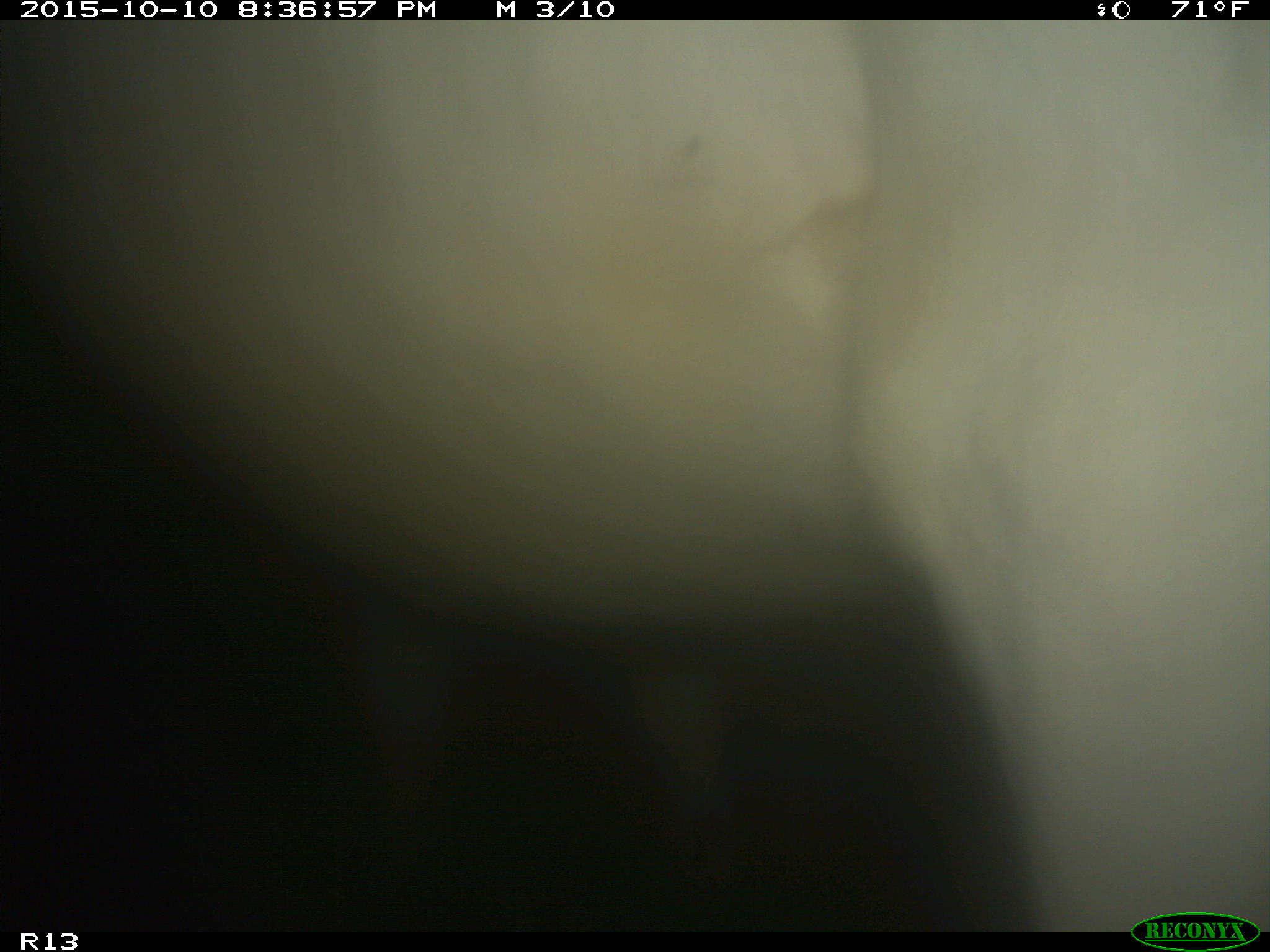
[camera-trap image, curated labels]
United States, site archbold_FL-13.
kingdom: Animalia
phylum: Chordata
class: Mammalia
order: Artiodactyla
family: Bovidae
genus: Bos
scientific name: Bos taurus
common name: domestic cow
Bos taurus (domestic cow).